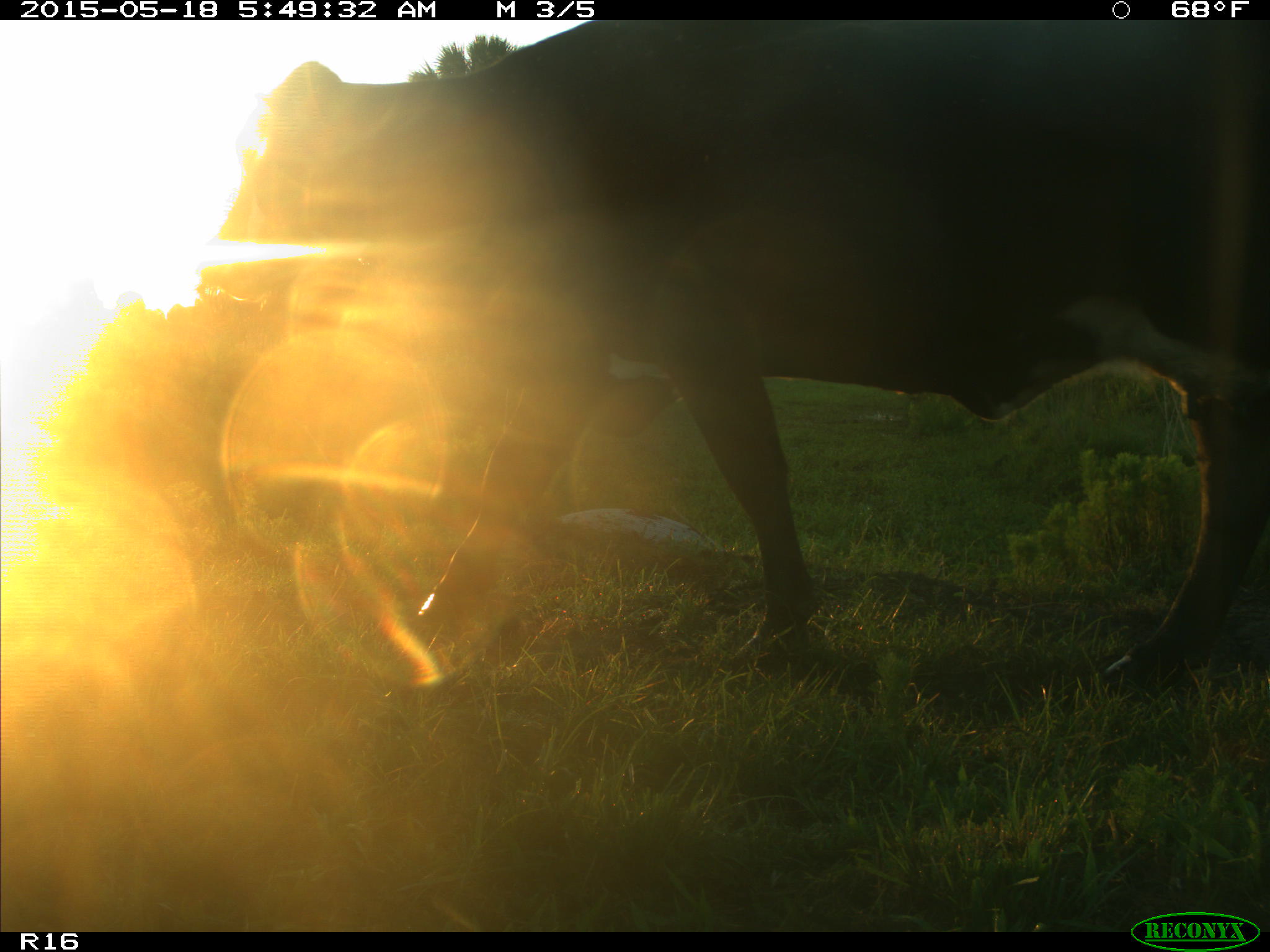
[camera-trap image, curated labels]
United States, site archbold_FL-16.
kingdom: Animalia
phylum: Chordata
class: Mammalia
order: Artiodactyla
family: Bovidae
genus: Bos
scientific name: Bos taurus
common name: domestic cow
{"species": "Bos taurus (domestic cow)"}